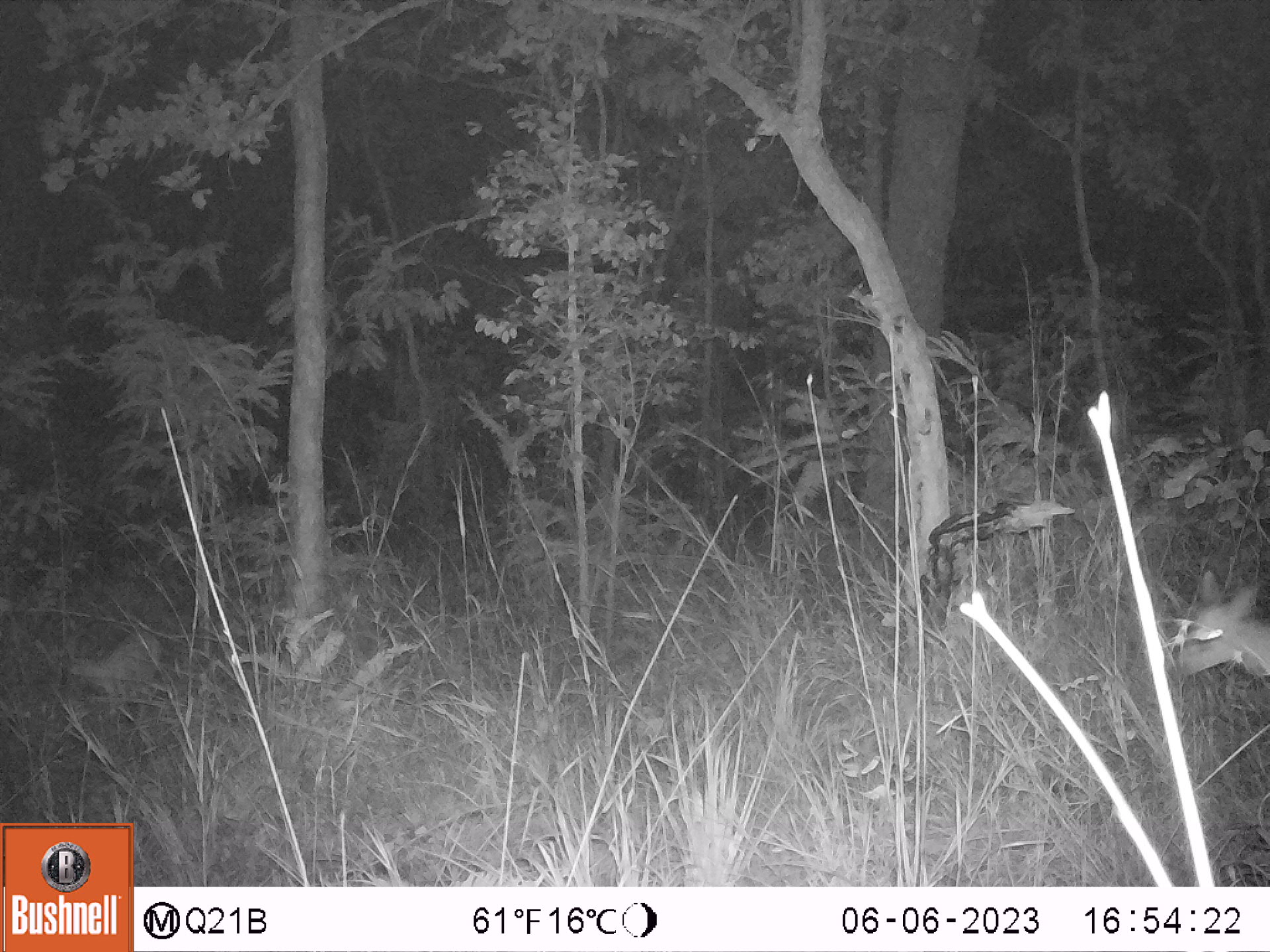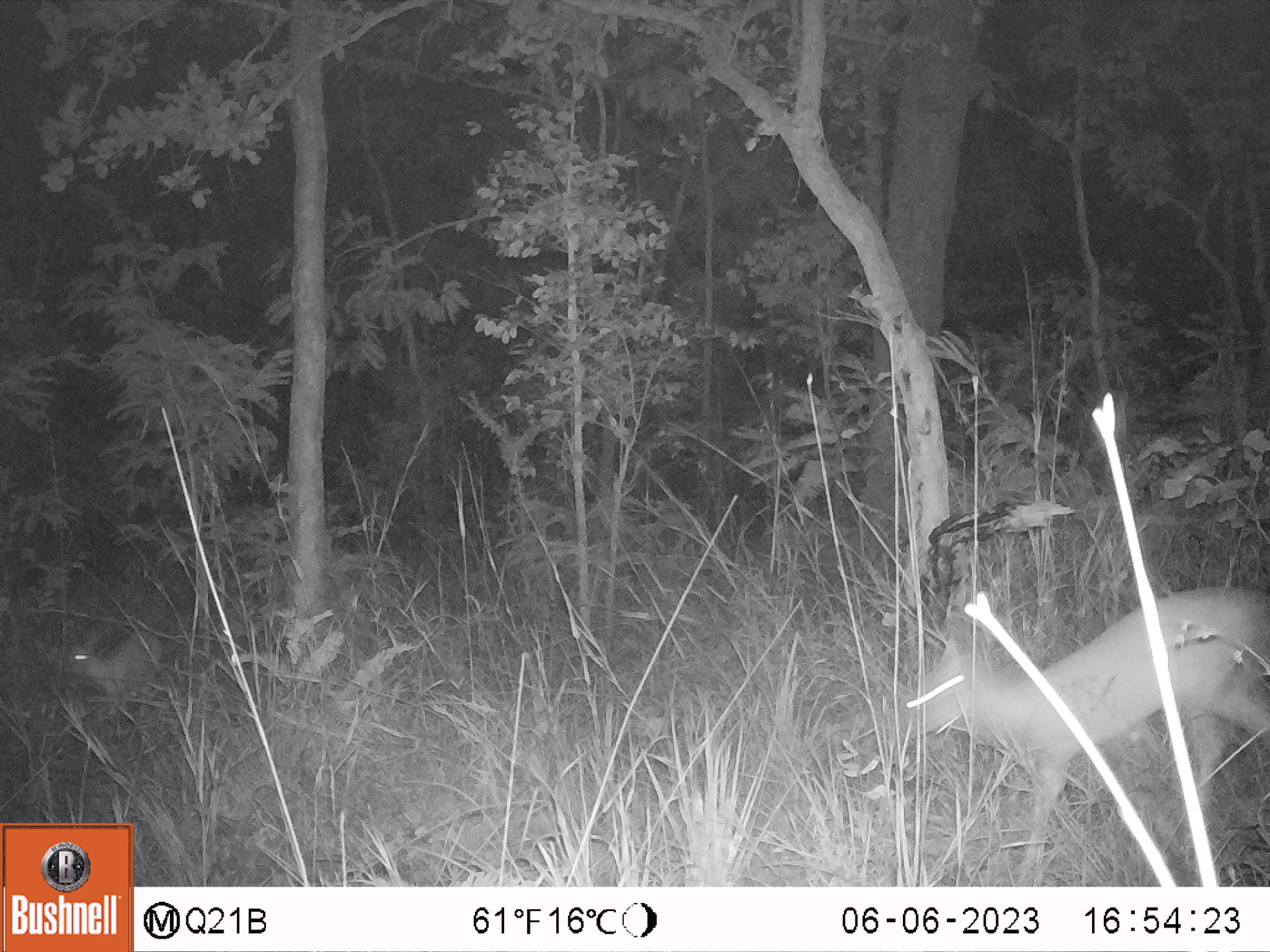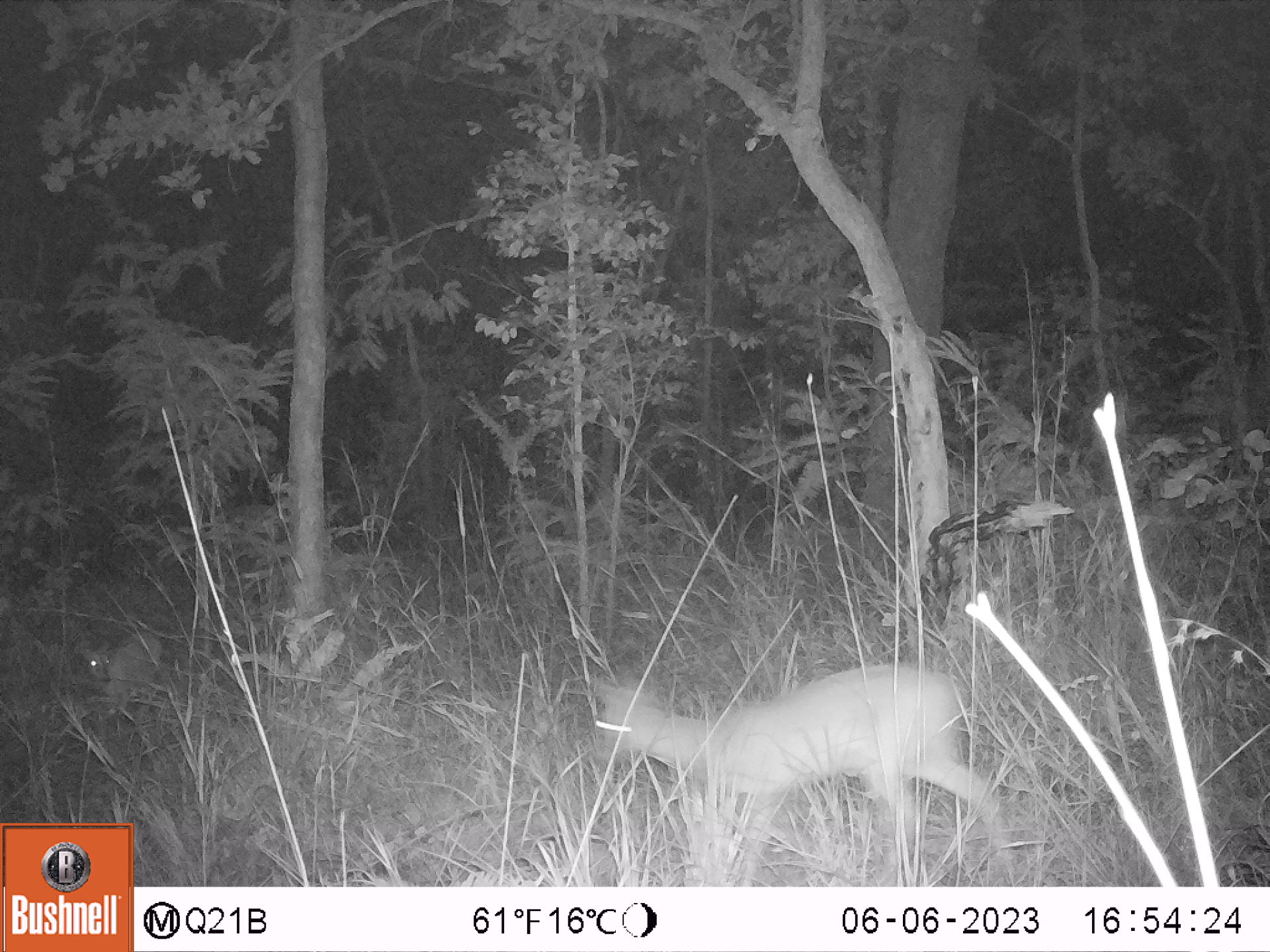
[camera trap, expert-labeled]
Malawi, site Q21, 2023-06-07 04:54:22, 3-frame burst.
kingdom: Animalia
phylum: Chordata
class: Mammalia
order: Artiodactyla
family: Bovidae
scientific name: Antilopinae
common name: small antelope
Small antelope (Antilopinae), count 2.